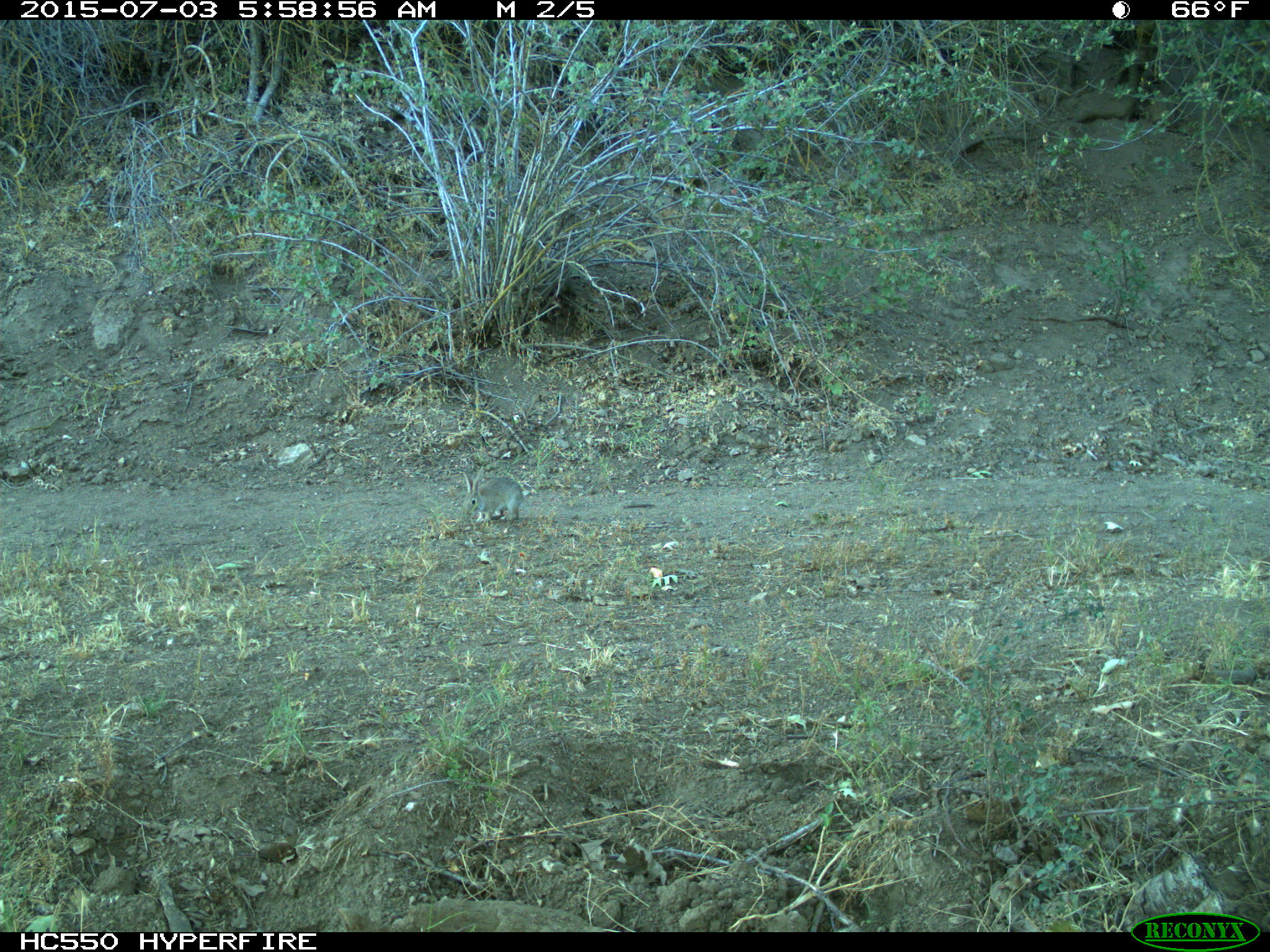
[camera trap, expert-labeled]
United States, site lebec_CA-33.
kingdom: Animalia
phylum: Chordata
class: Mammalia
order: Lagomorpha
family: Leporidae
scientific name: Leporidae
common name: rabbits and hares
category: unidentified rabbit